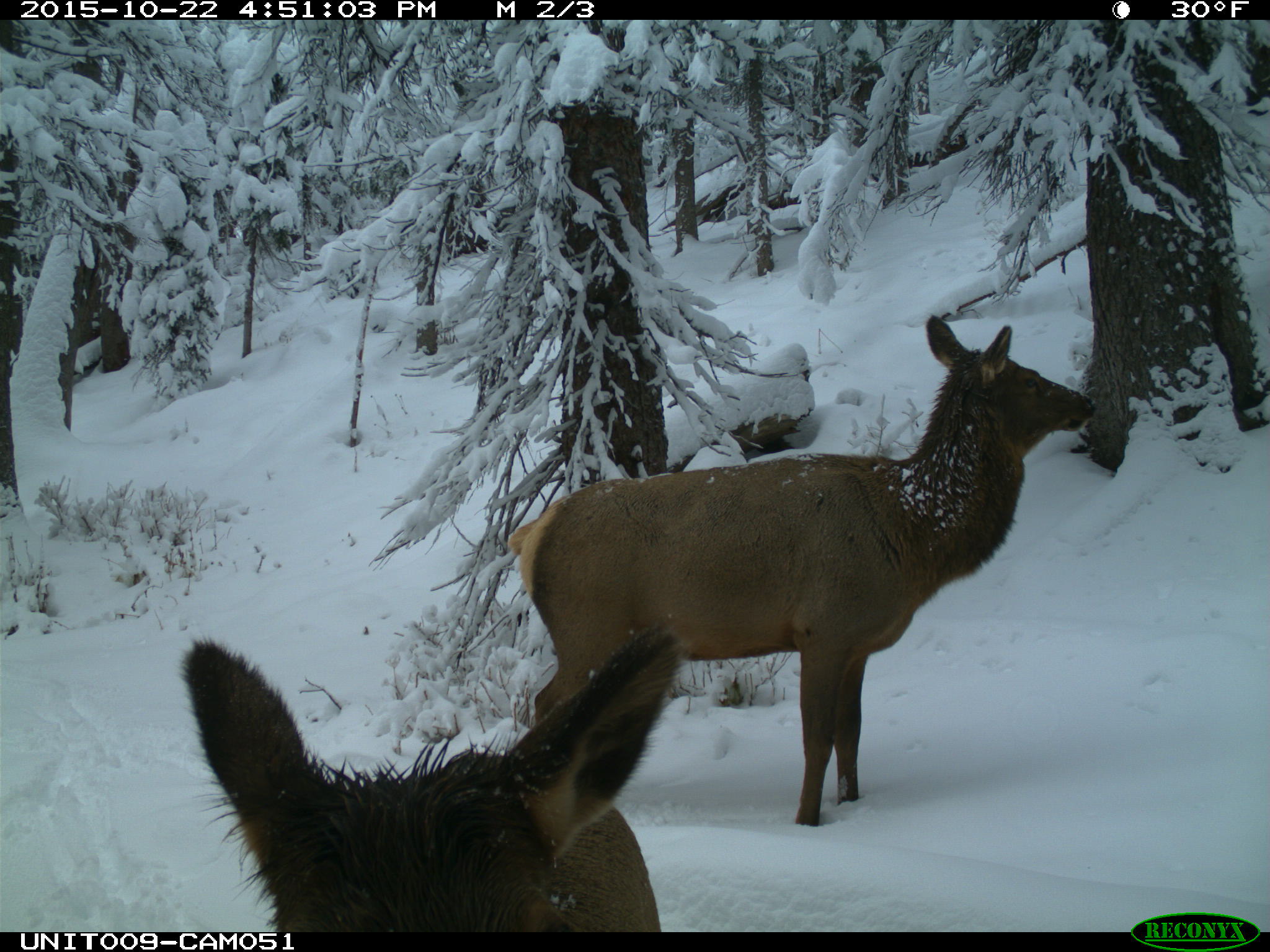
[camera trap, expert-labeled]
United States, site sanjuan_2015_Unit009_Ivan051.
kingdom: Animalia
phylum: Chordata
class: Mammalia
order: Artiodactyla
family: Cervidae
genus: Cervus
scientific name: Cervus elaphus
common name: red deer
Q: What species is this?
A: Cervus elaphus (red deer).